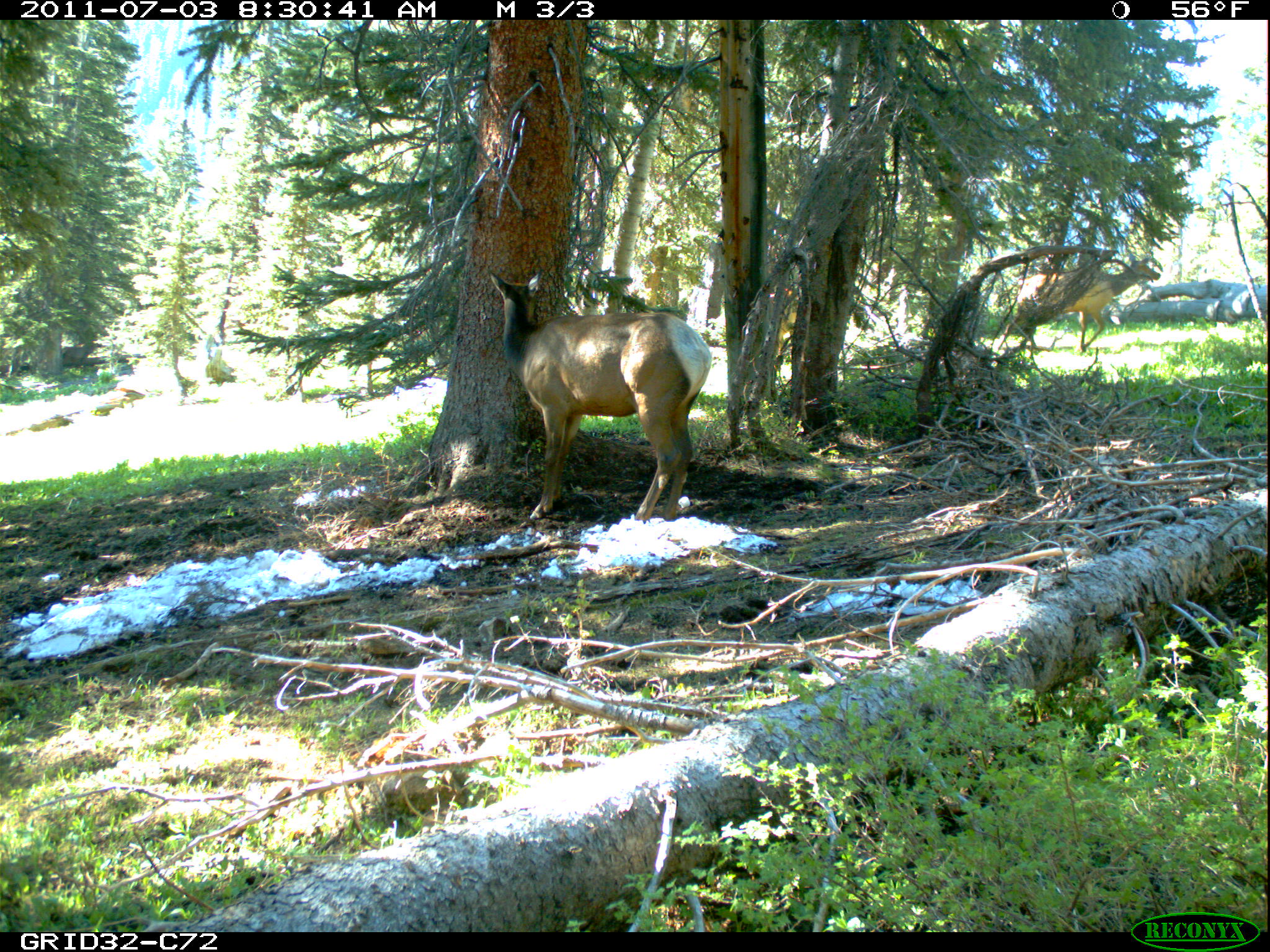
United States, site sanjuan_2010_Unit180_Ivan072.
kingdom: Animalia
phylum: Chordata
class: Mammalia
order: Artiodactyla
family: Cervidae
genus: Cervus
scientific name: Cervus elaphus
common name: red deer